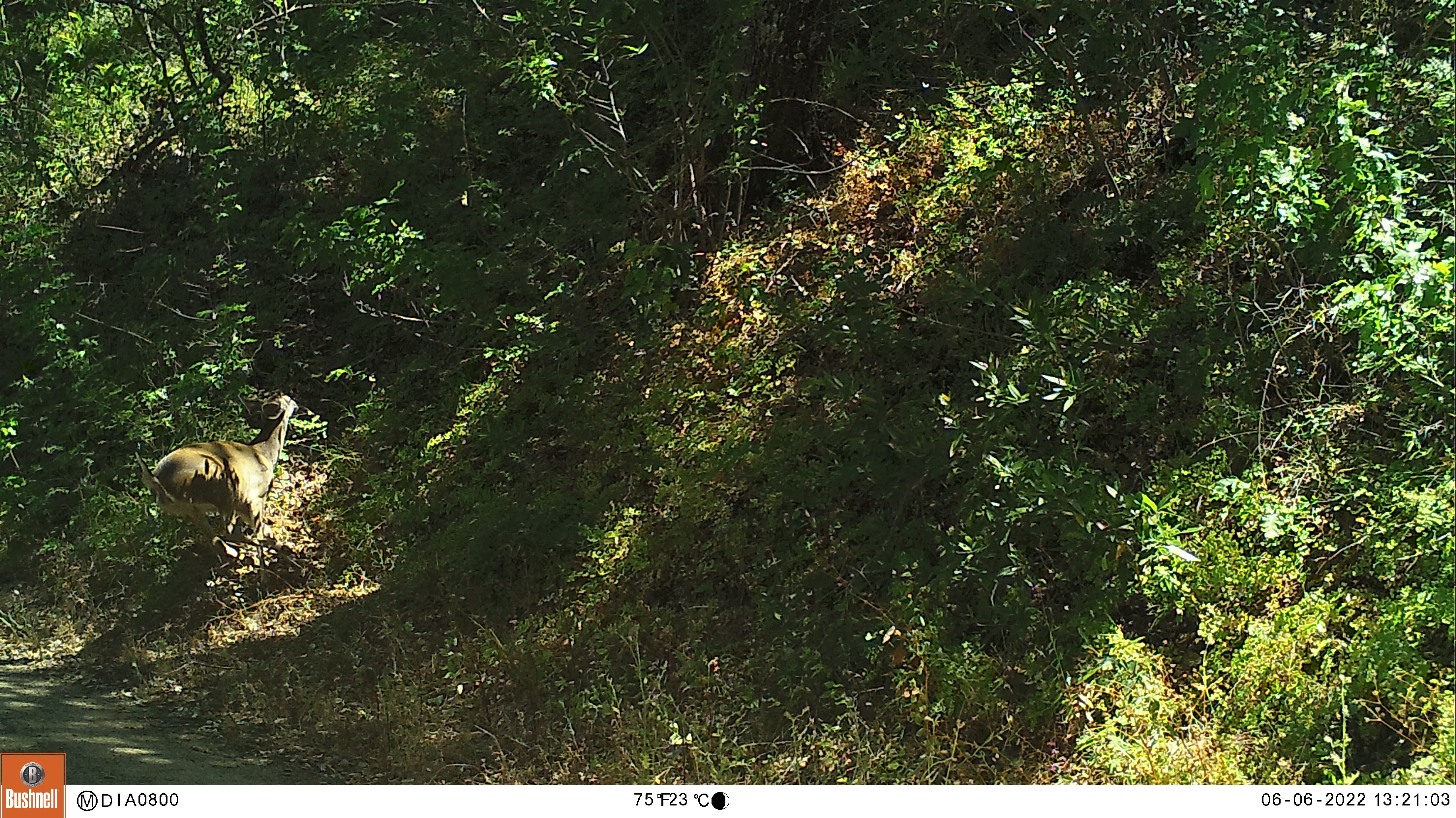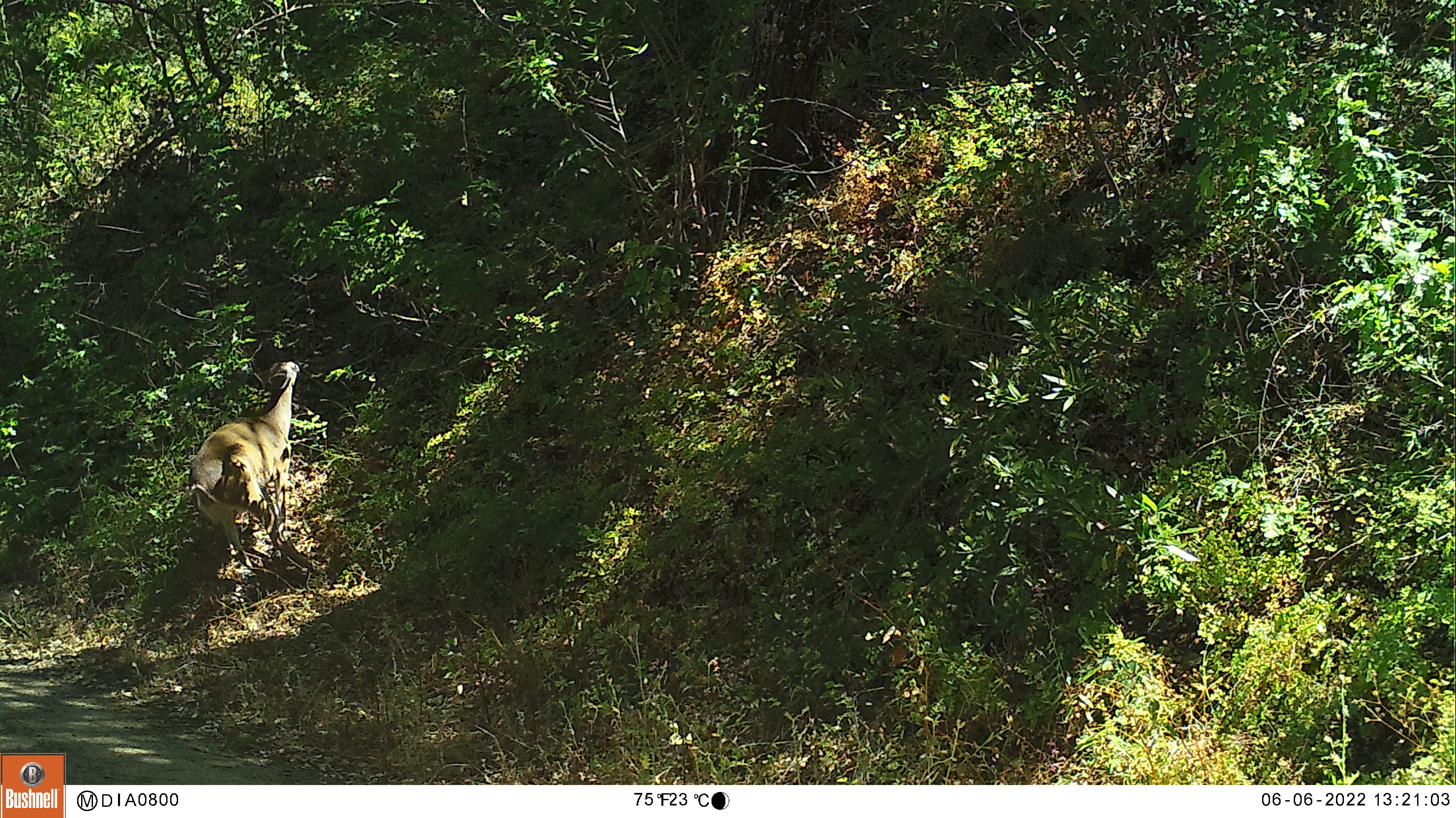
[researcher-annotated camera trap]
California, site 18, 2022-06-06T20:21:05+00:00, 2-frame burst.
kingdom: Animalia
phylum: Chordata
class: Mammalia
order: Artiodactyla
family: Cervidae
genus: Odocoileus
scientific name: Odocoileus hemionus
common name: mule deer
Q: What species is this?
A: Mule deer (Odocoileus hemionus).